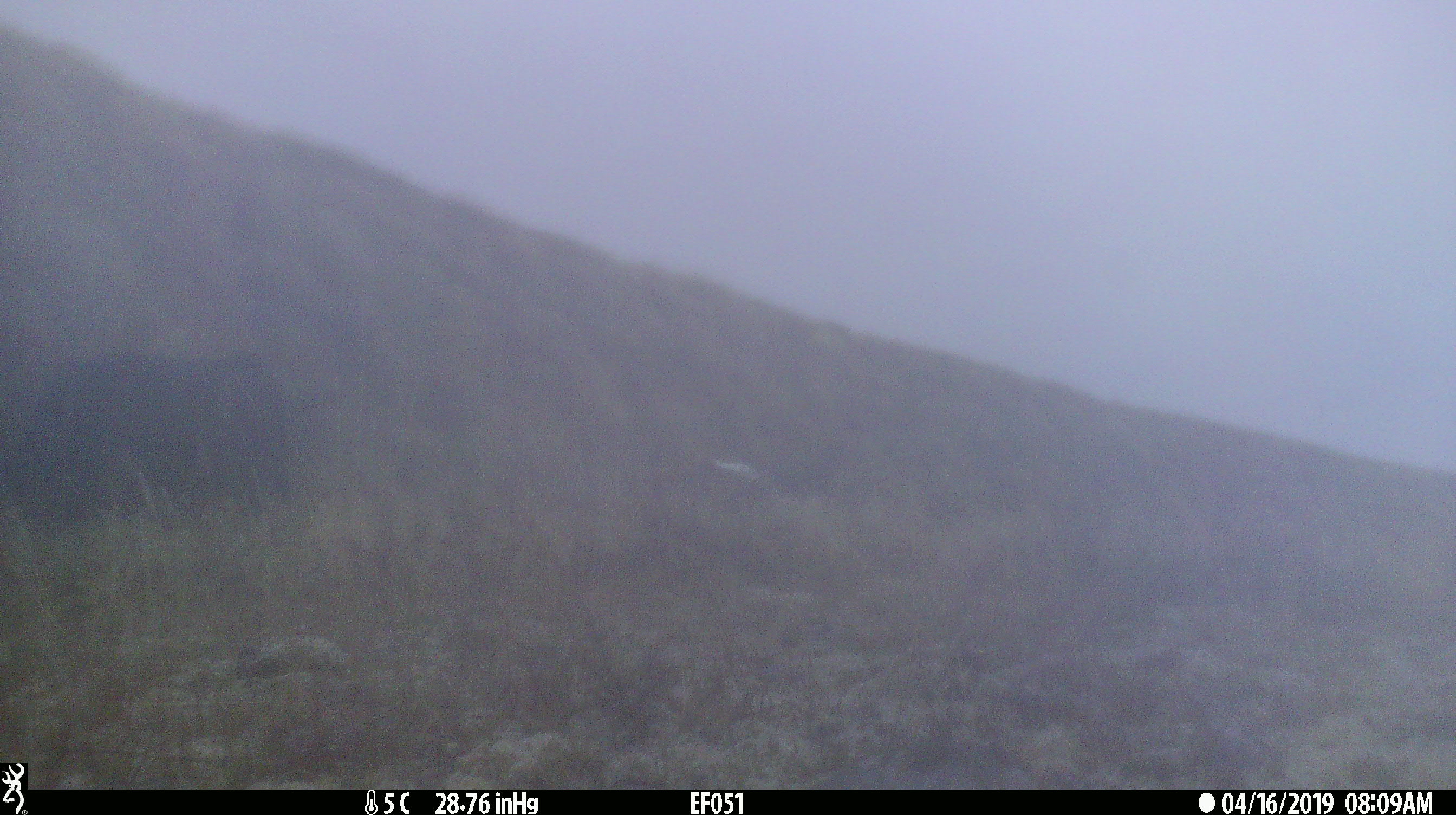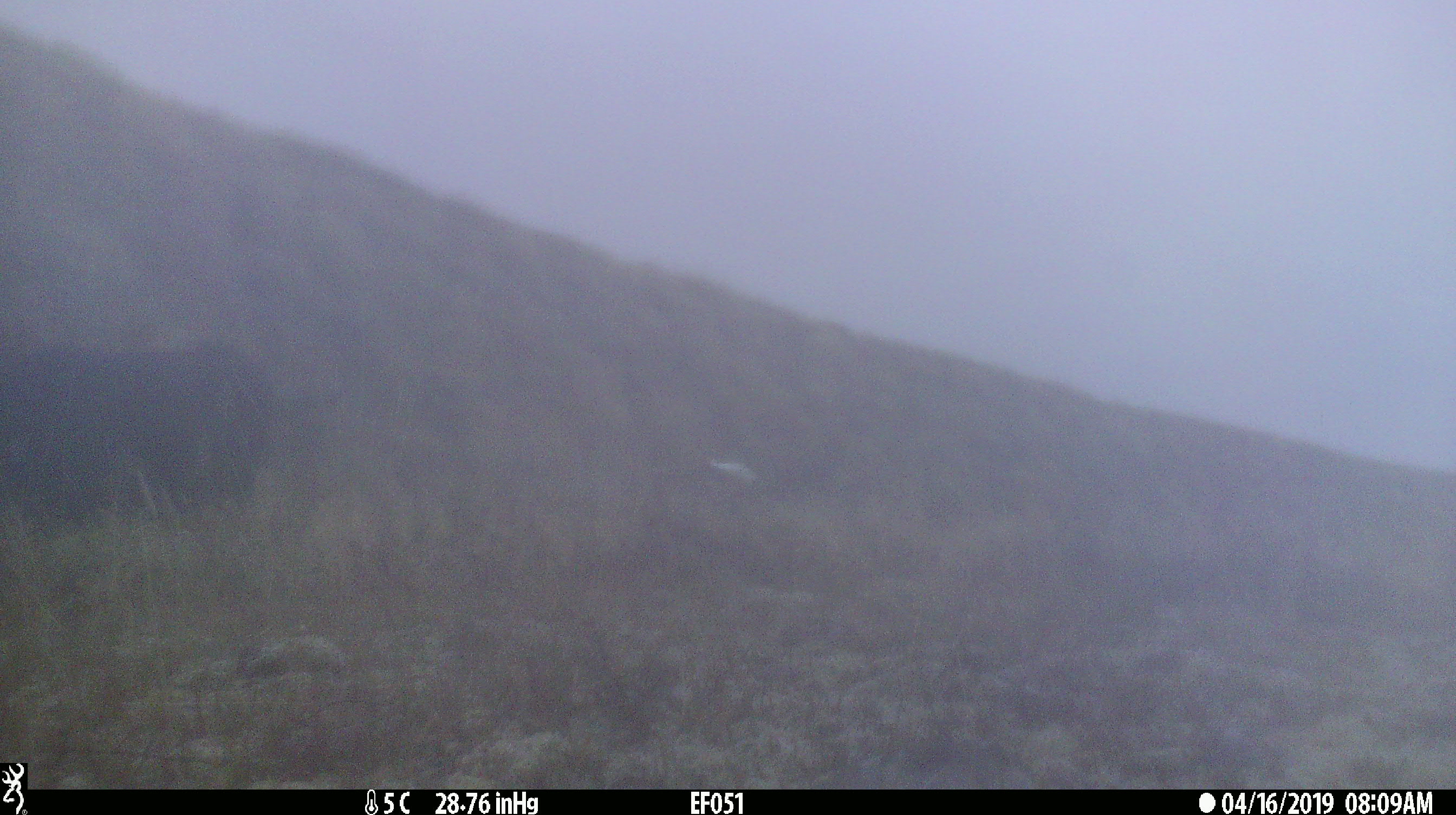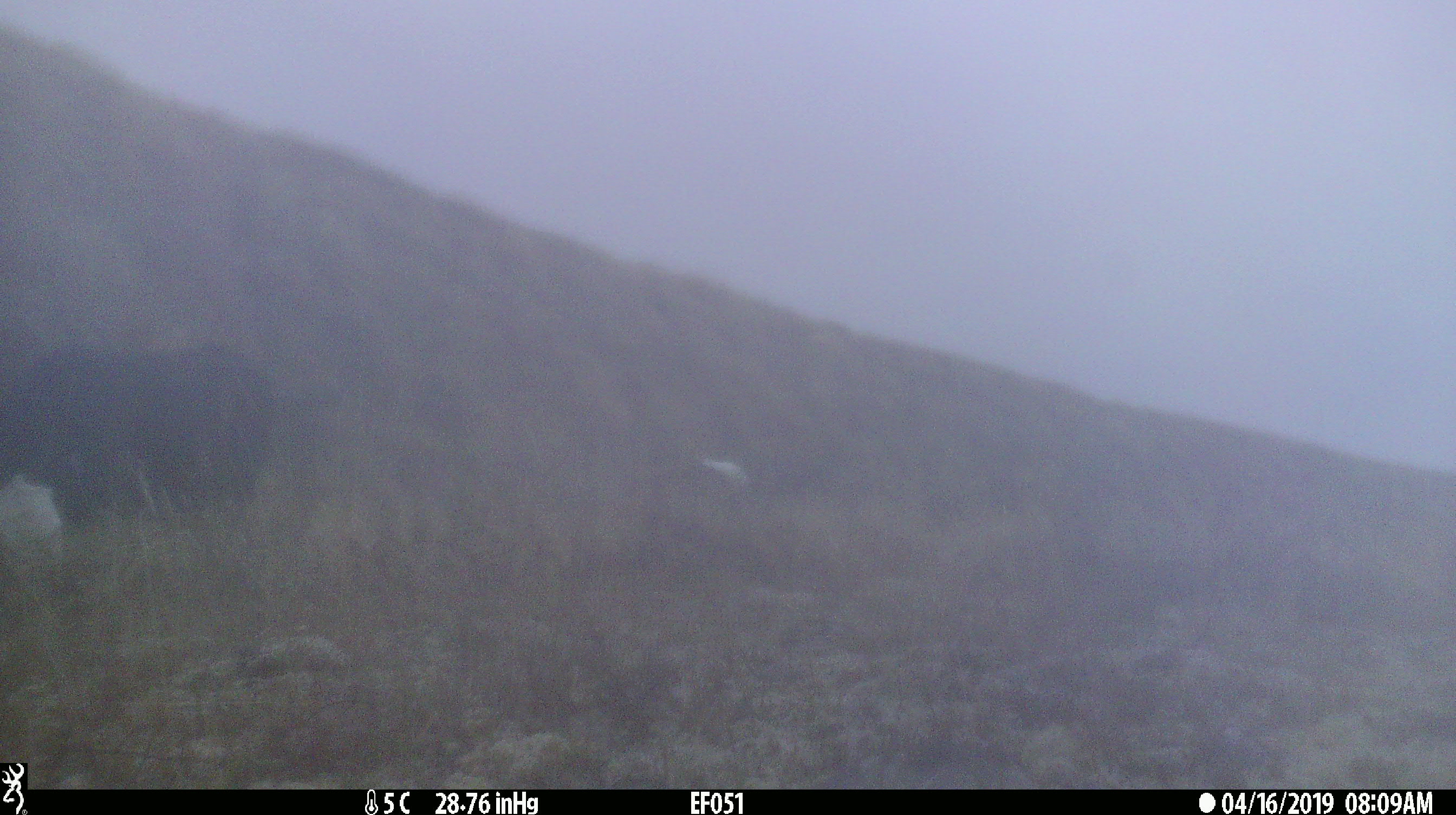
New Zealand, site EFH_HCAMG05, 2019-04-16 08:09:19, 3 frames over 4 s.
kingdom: Animalia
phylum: Chordata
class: Mammalia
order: Artiodactyla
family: Bovidae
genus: Bos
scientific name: Bos taurus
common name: domestic cow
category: cow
Cow (domestic cow) (Bos taurus).